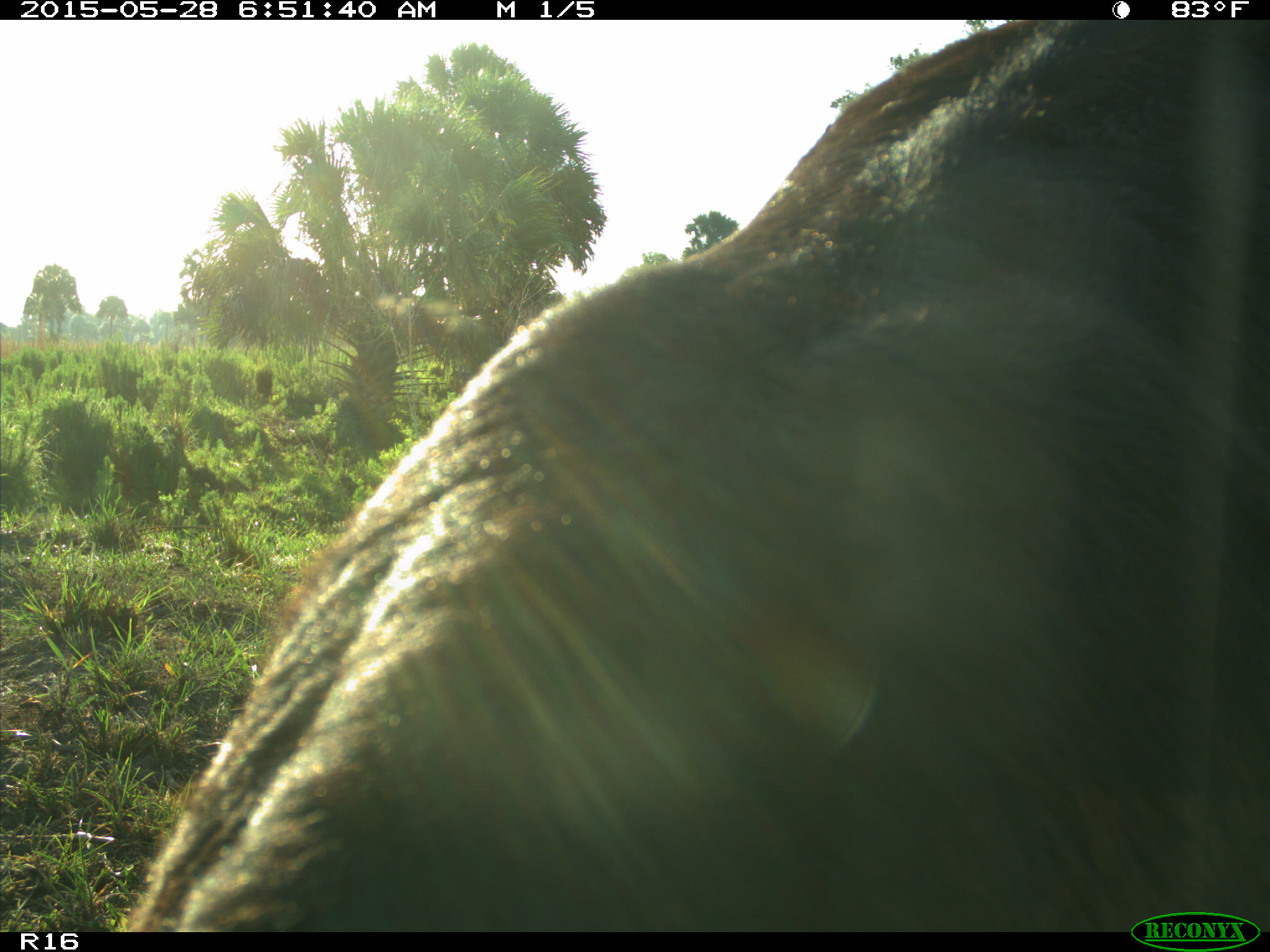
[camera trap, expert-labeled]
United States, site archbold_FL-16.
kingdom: Animalia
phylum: Chordata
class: Mammalia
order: Artiodactyla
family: Bovidae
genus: Bos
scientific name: Bos taurus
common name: domestic cow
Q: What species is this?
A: Bos taurus (domestic cow).